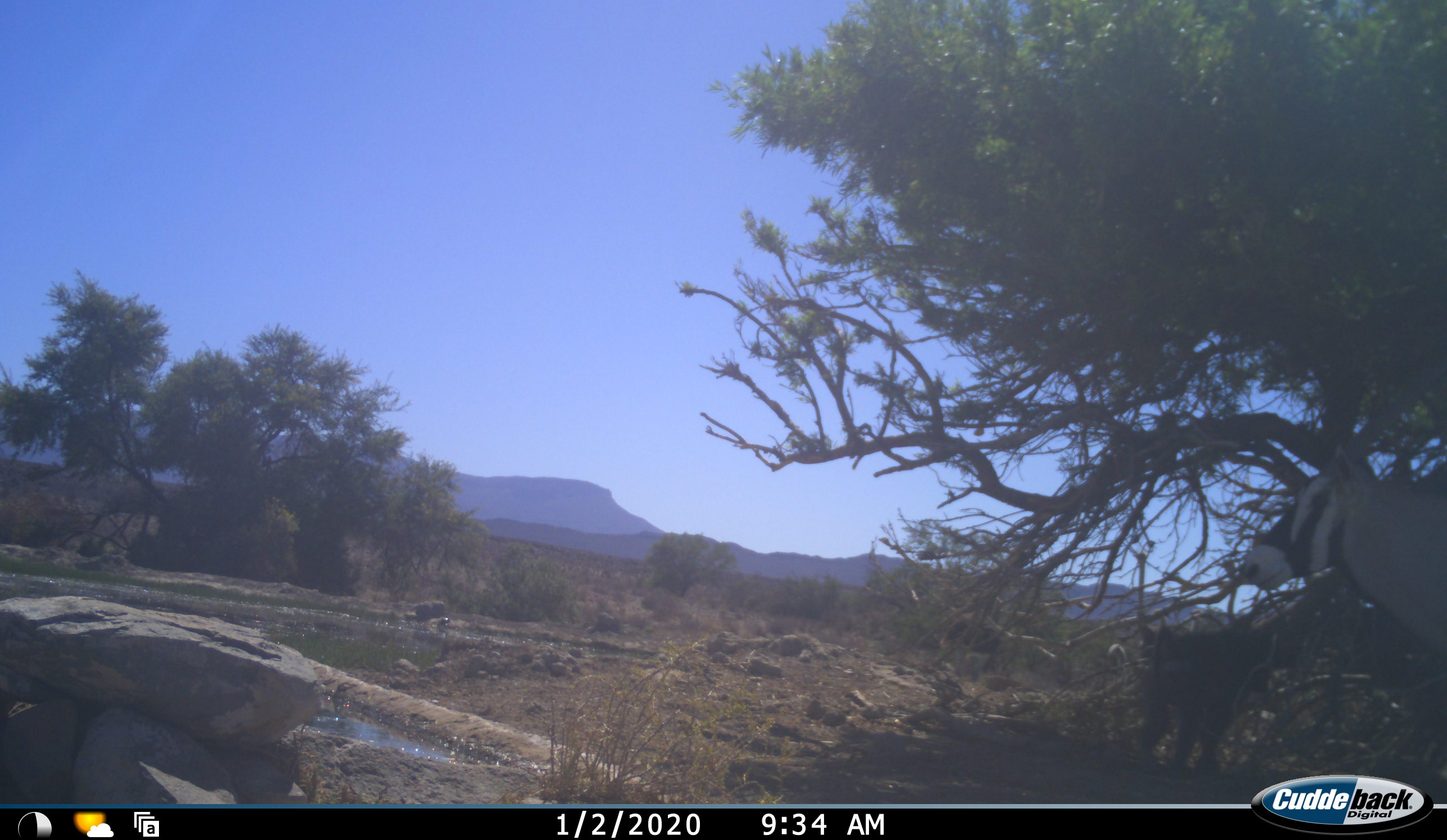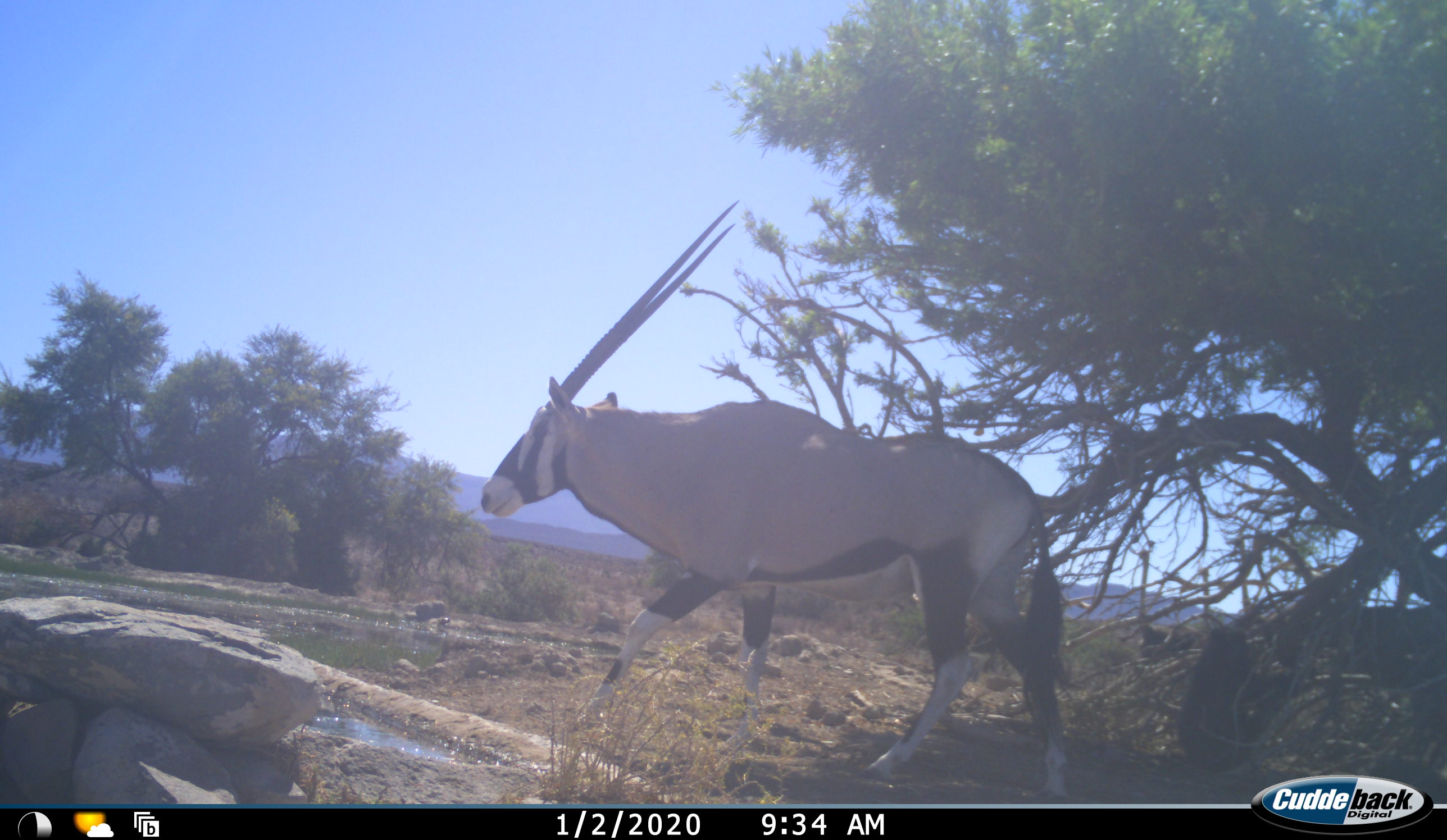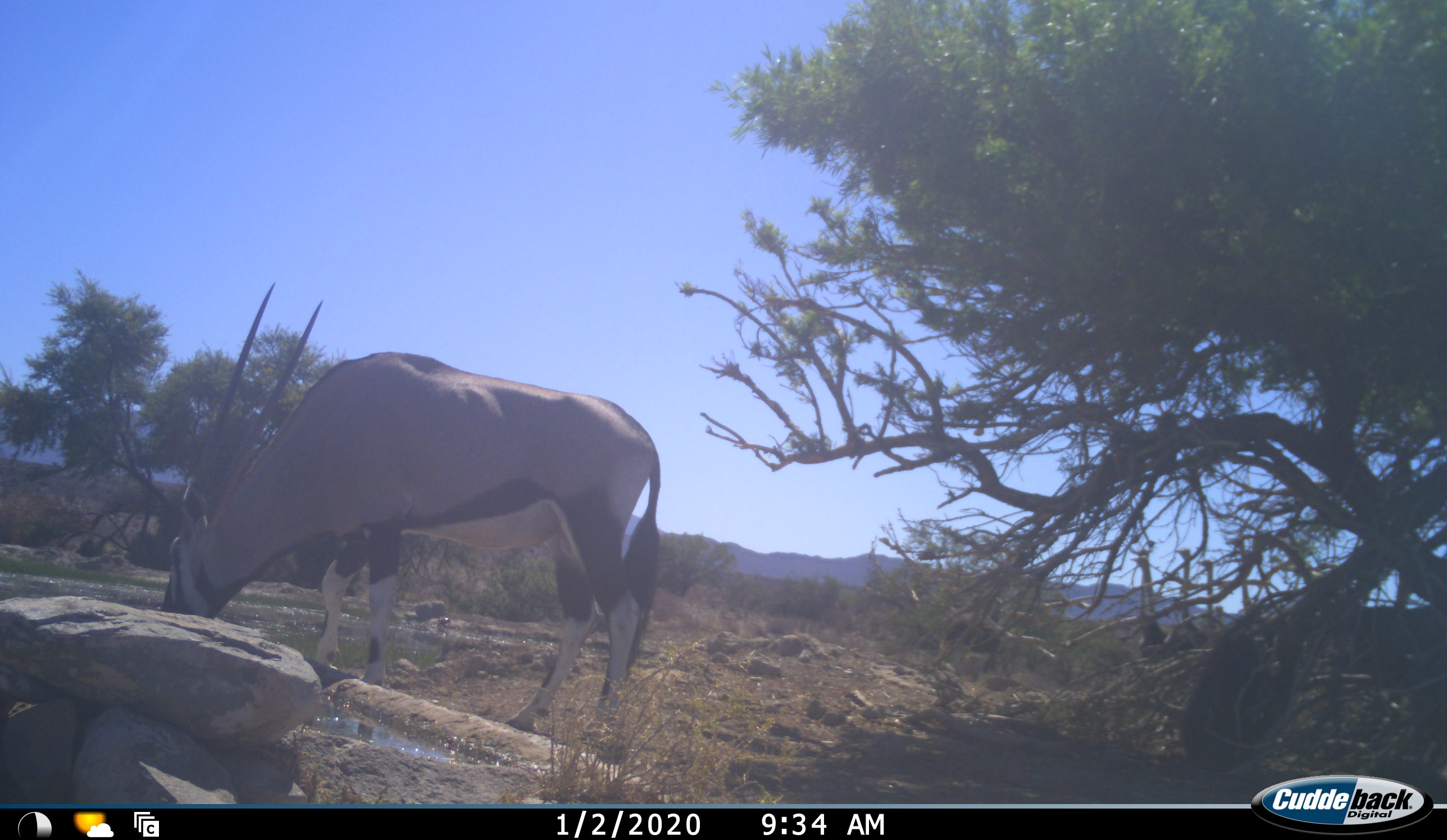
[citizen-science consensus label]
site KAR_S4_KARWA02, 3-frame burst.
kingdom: Animalia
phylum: Chordata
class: Mammalia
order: Primates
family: Cercopithecidae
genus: Papio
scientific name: Papio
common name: baboon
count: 1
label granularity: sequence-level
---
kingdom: Animalia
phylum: Chordata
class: Mammalia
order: Artiodactyla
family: Bovidae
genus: Oryx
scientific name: Oryx gazella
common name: gemsbok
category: oryx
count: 1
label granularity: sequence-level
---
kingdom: Animalia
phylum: Chordata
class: Aves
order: Struthioniformes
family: Struthionidae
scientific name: Struthionidae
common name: ostrich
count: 4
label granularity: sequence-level